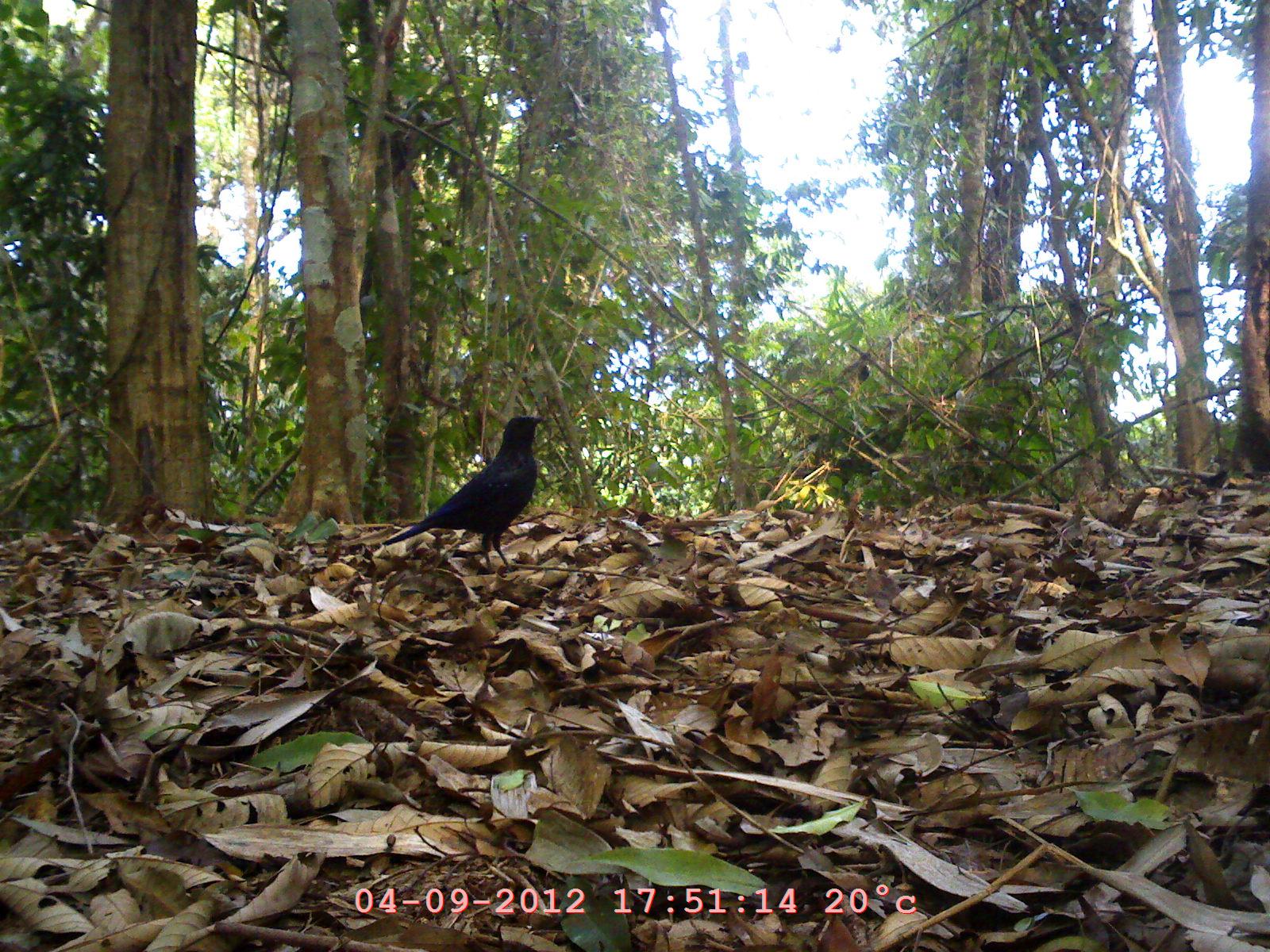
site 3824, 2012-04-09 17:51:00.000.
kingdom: Animalia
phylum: Chordata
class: Aves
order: Passeriformes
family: Muscicapidae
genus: Myophonus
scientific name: Myophonus caeruleus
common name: blue whistling thrush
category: myophonus caerulus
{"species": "myophonus caerulus (blue whistling thrush) (Myophonus caeruleus)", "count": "1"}